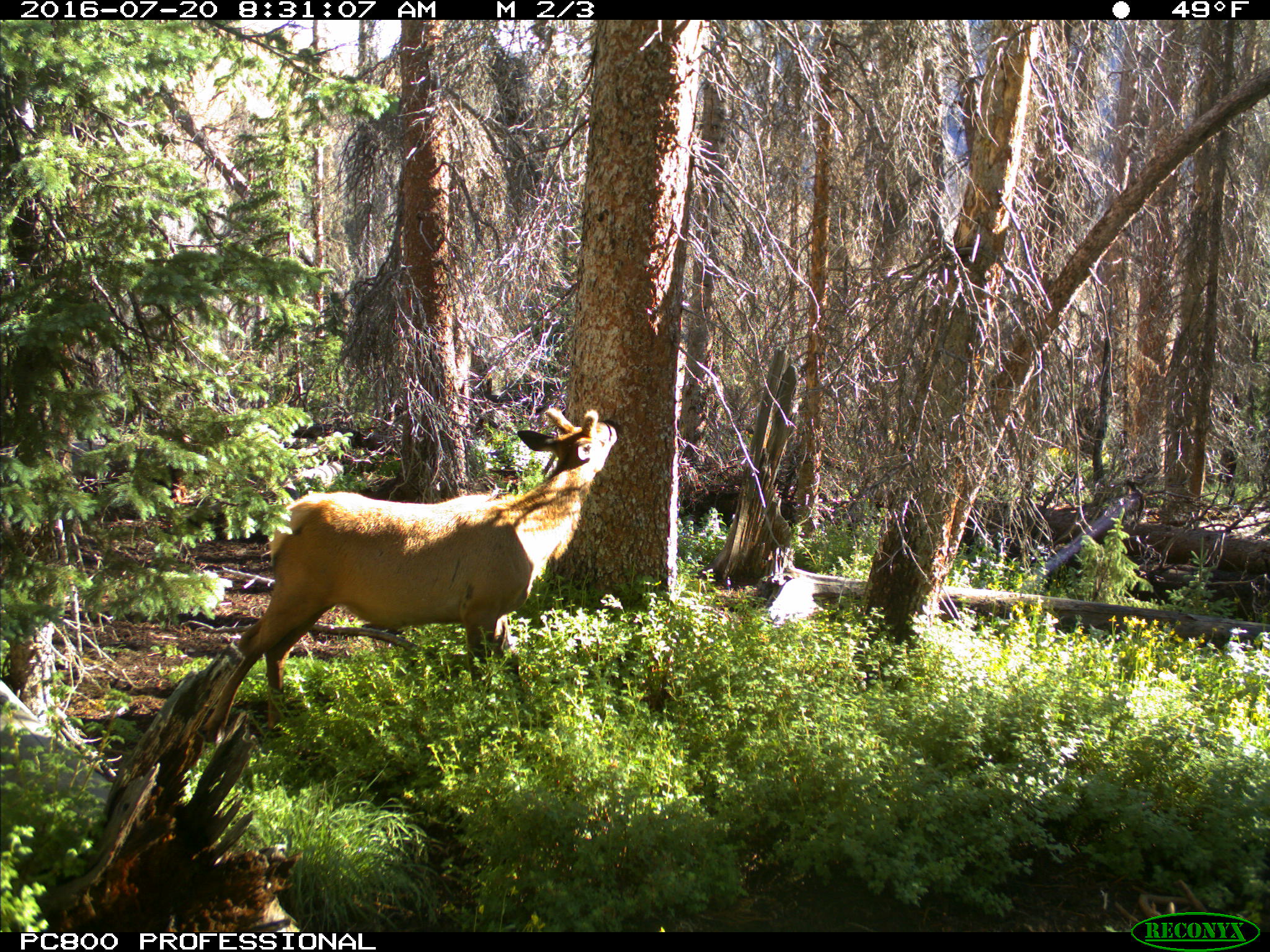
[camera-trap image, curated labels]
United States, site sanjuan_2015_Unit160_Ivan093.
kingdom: Animalia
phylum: Chordata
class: Mammalia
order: Artiodactyla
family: Cervidae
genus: Cervus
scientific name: Cervus elaphus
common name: red deer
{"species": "Cervus elaphus (red deer)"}